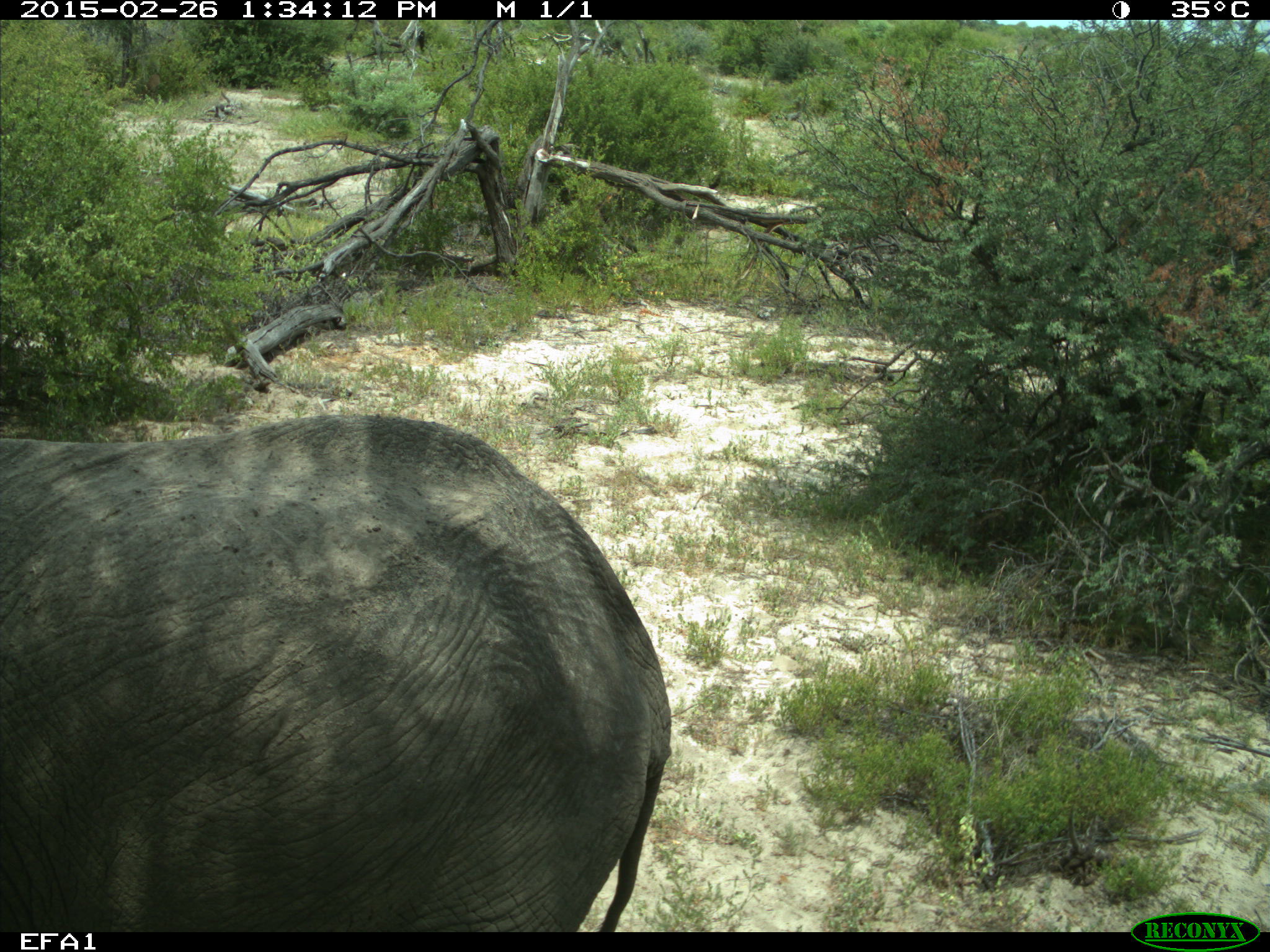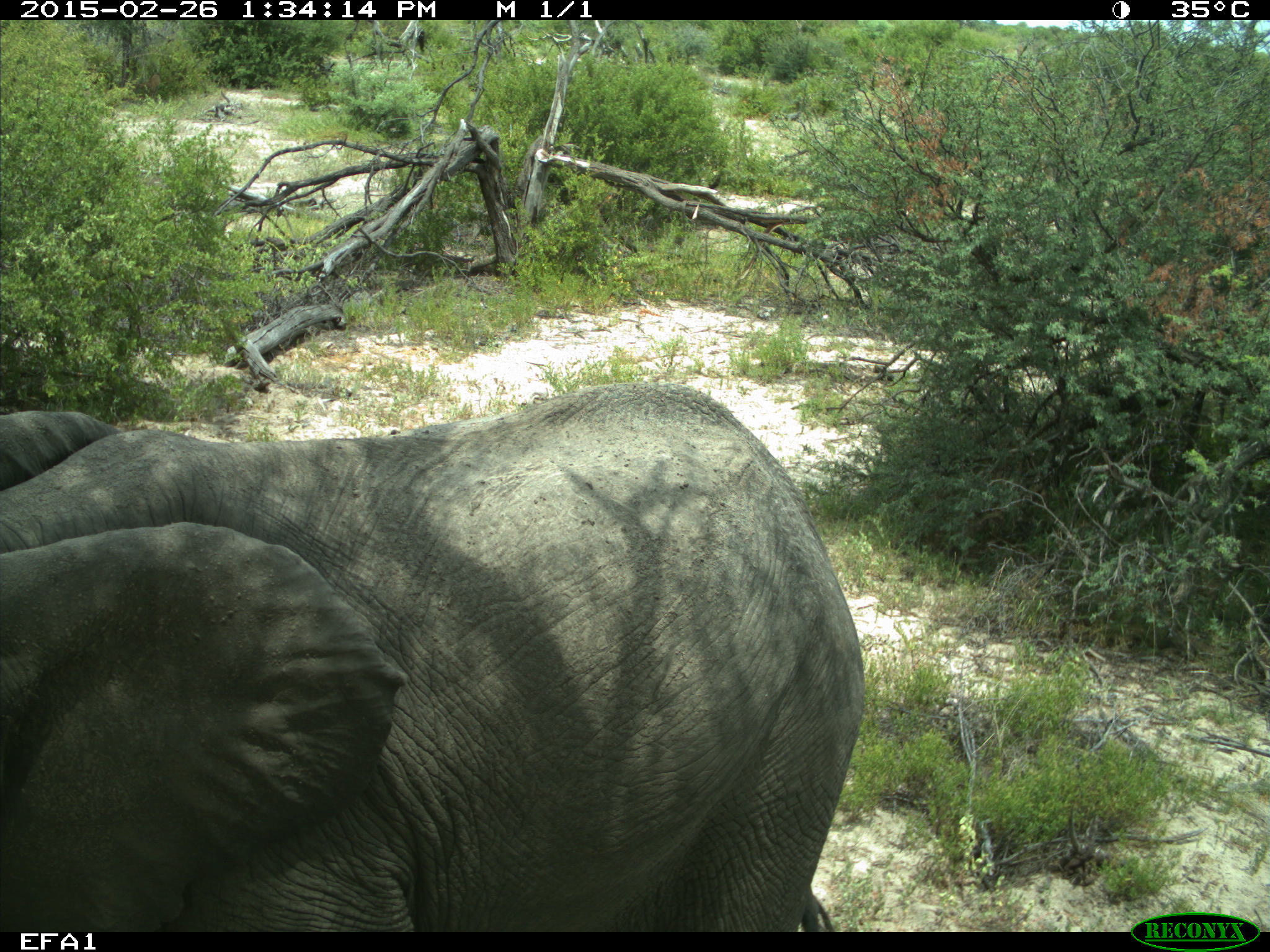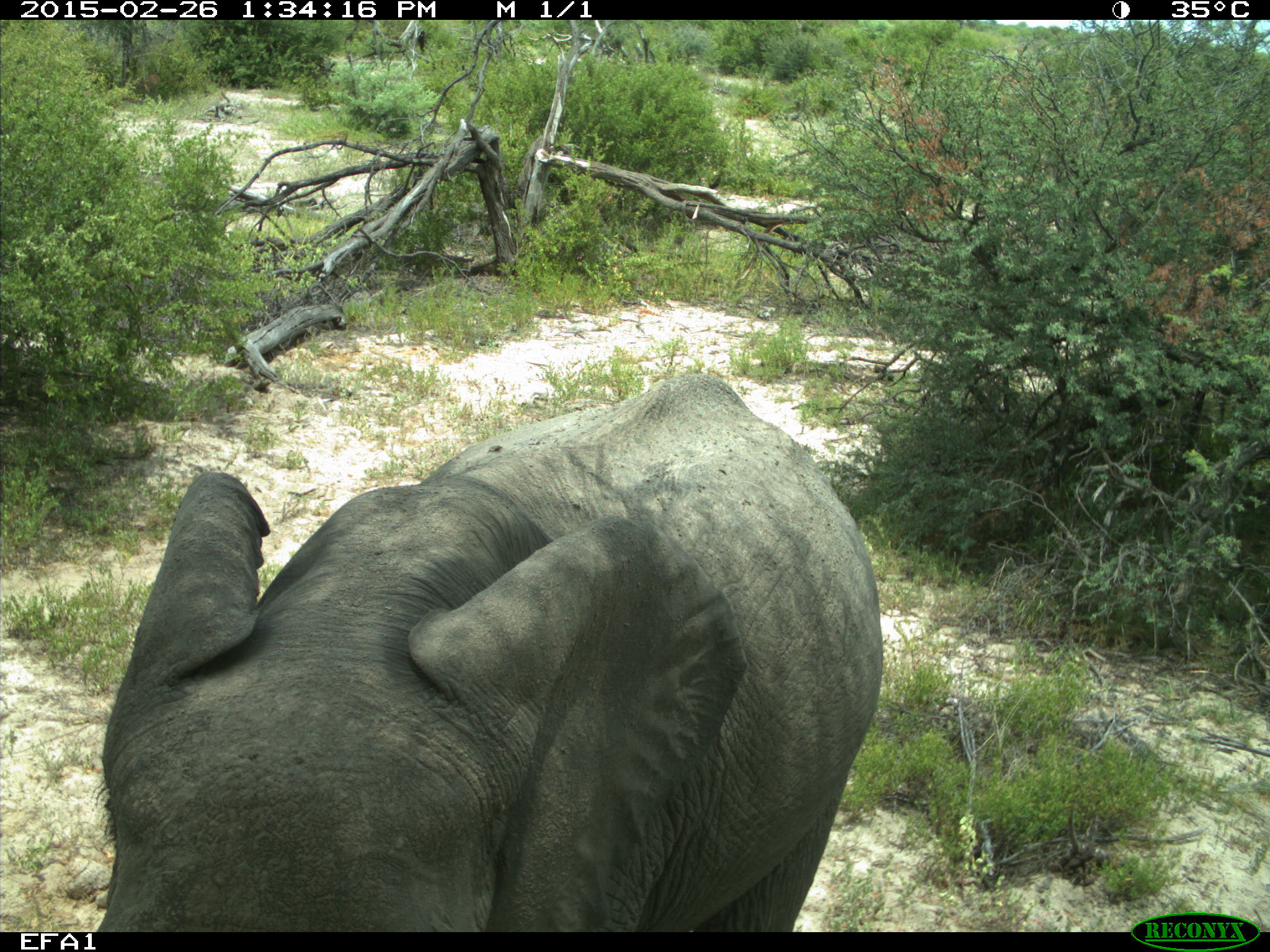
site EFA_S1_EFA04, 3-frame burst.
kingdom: Animalia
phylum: Chordata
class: Mammalia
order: Proboscidea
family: Elephantidae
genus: Loxodonta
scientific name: Loxodonta africana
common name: african bush elephant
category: elephant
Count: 1.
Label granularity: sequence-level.